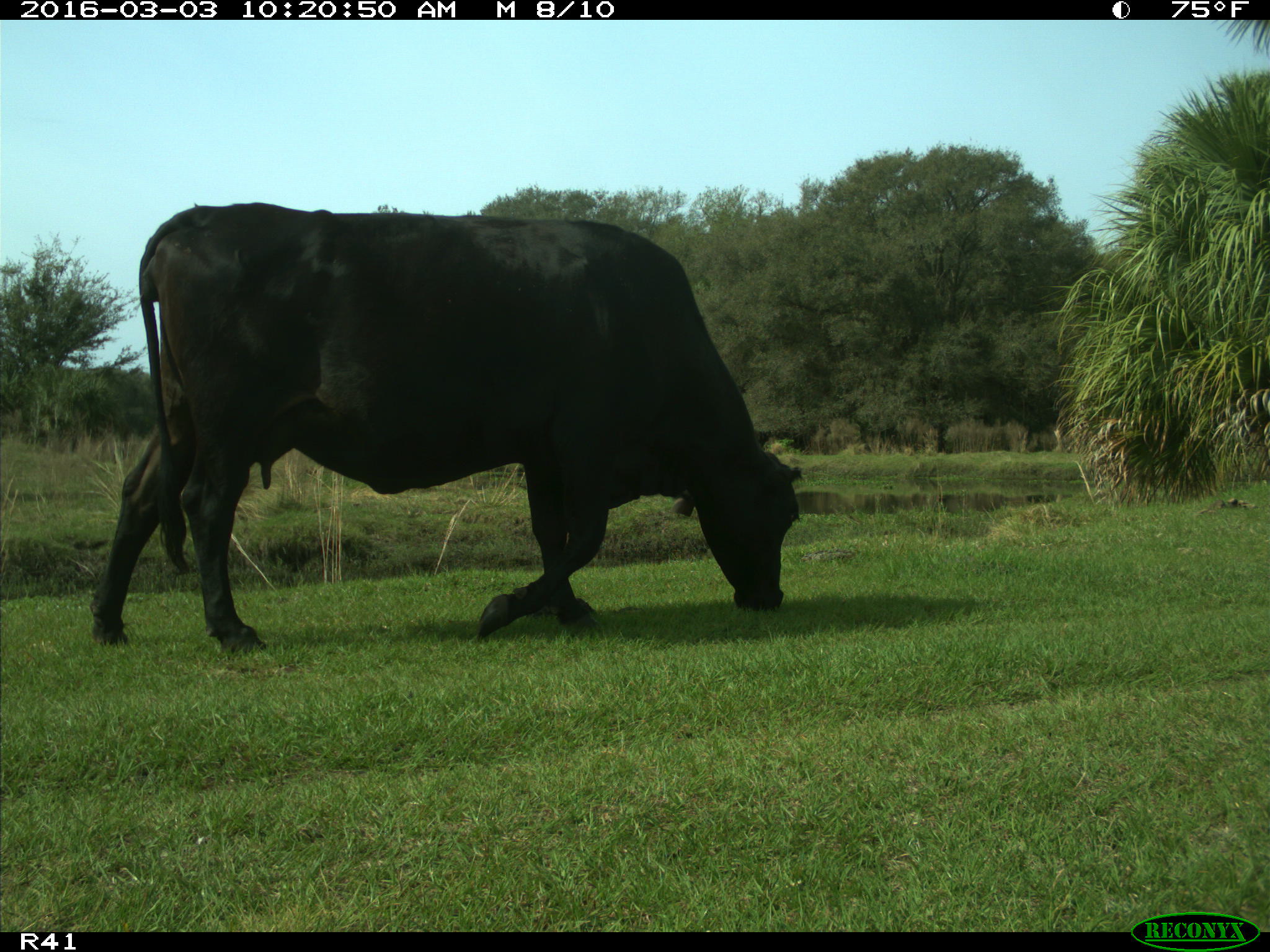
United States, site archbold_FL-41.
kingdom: Animalia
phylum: Chordata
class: Mammalia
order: Artiodactyla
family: Bovidae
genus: Bos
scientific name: Bos taurus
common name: domestic cow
Bos taurus (domestic cow).